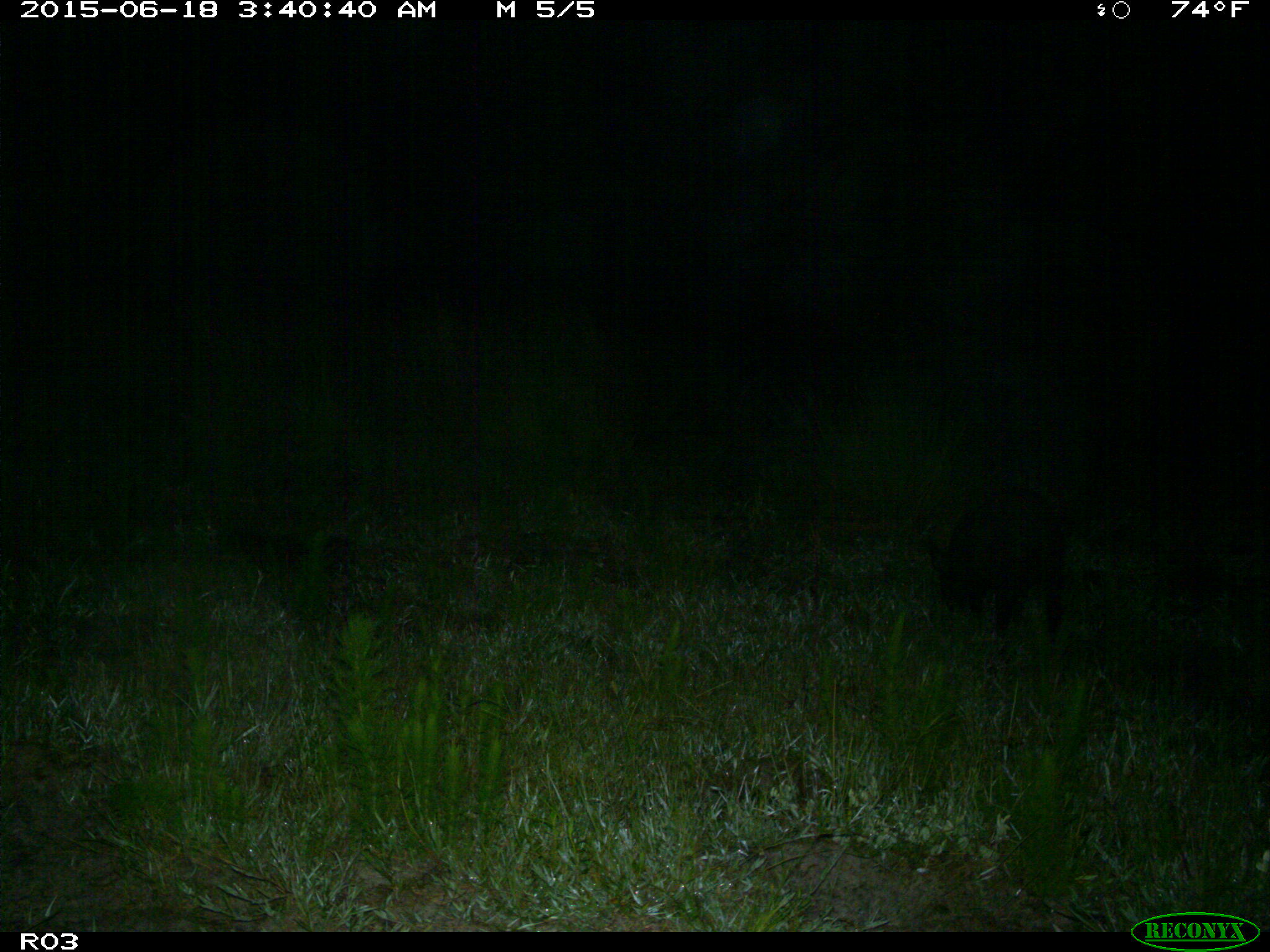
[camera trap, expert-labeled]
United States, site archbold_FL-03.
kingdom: Animalia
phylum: Chordata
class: Mammalia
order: Artiodactyla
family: Suidae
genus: Sus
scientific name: Sus scrofa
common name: wild boar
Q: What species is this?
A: Sus scrofa (wild boar).